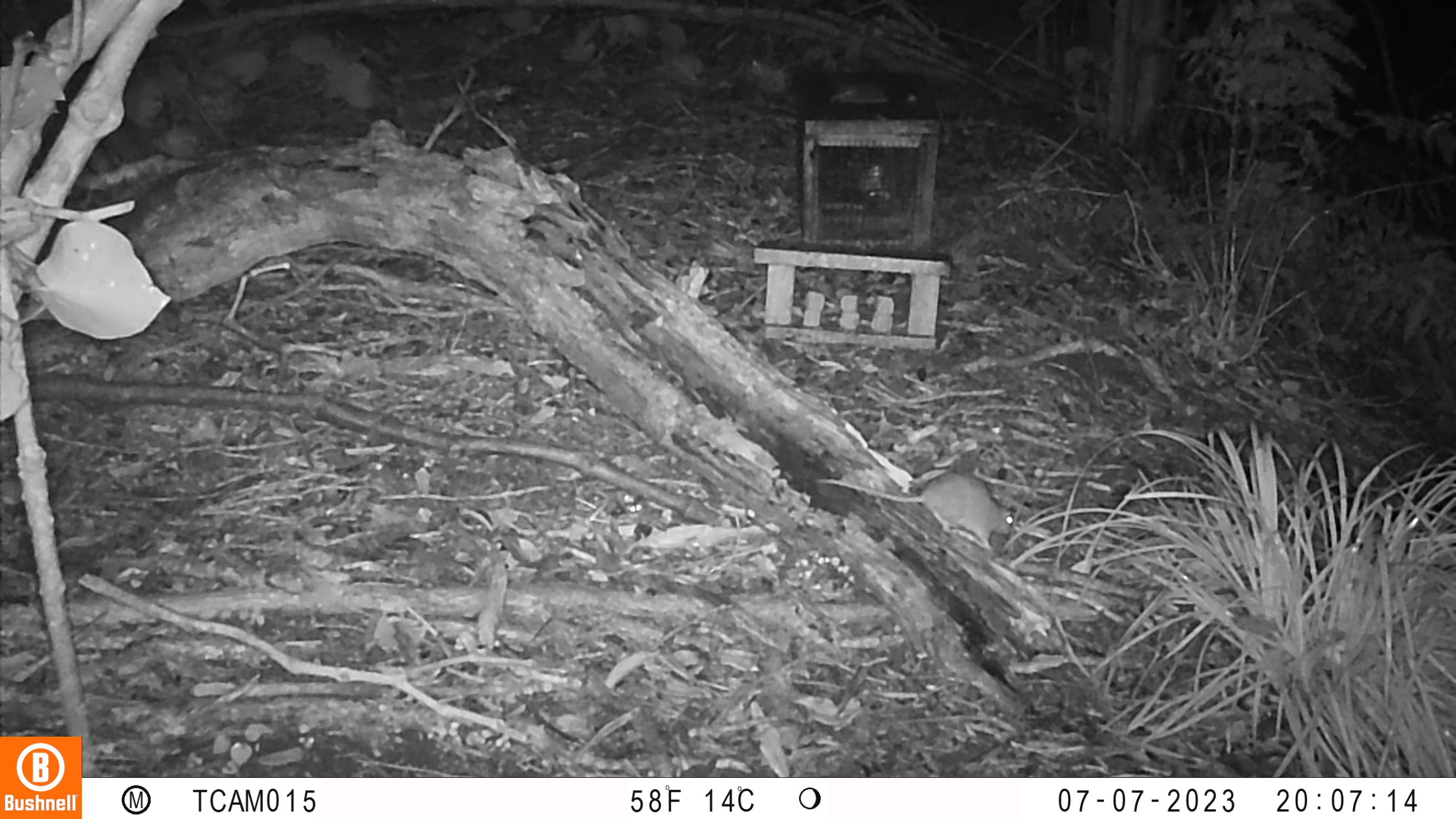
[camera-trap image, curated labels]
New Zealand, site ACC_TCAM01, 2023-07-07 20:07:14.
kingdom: Animalia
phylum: Chordata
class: Mammalia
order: Rodentia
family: Muridae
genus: Rattus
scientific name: Rattus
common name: rat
Rat (Rattus).